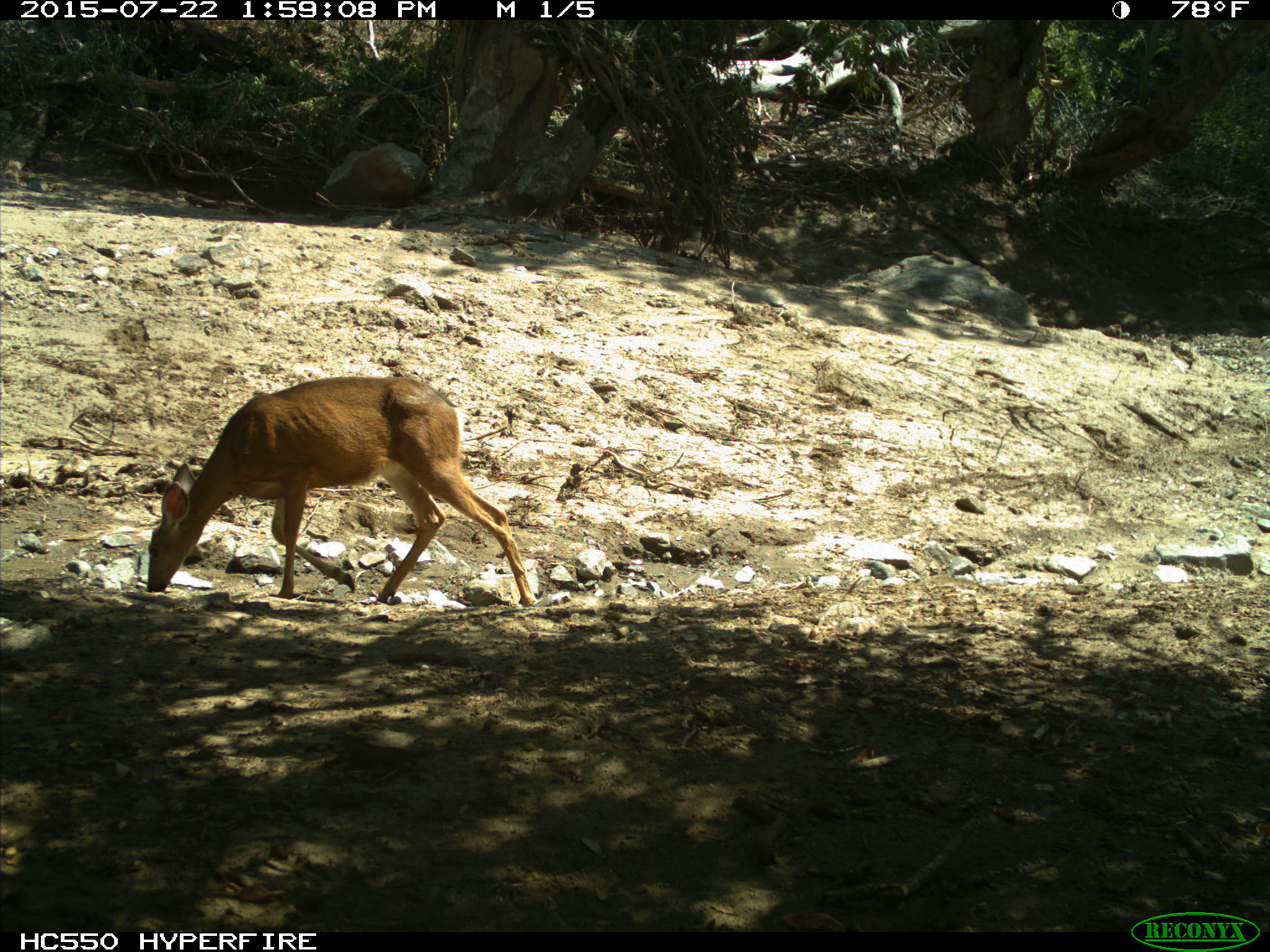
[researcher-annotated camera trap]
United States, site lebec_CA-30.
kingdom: Animalia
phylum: Chordata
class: Mammalia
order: Artiodactyla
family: Cervidae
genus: Odocoileus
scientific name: Odocoileus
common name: deer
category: unidentified deer